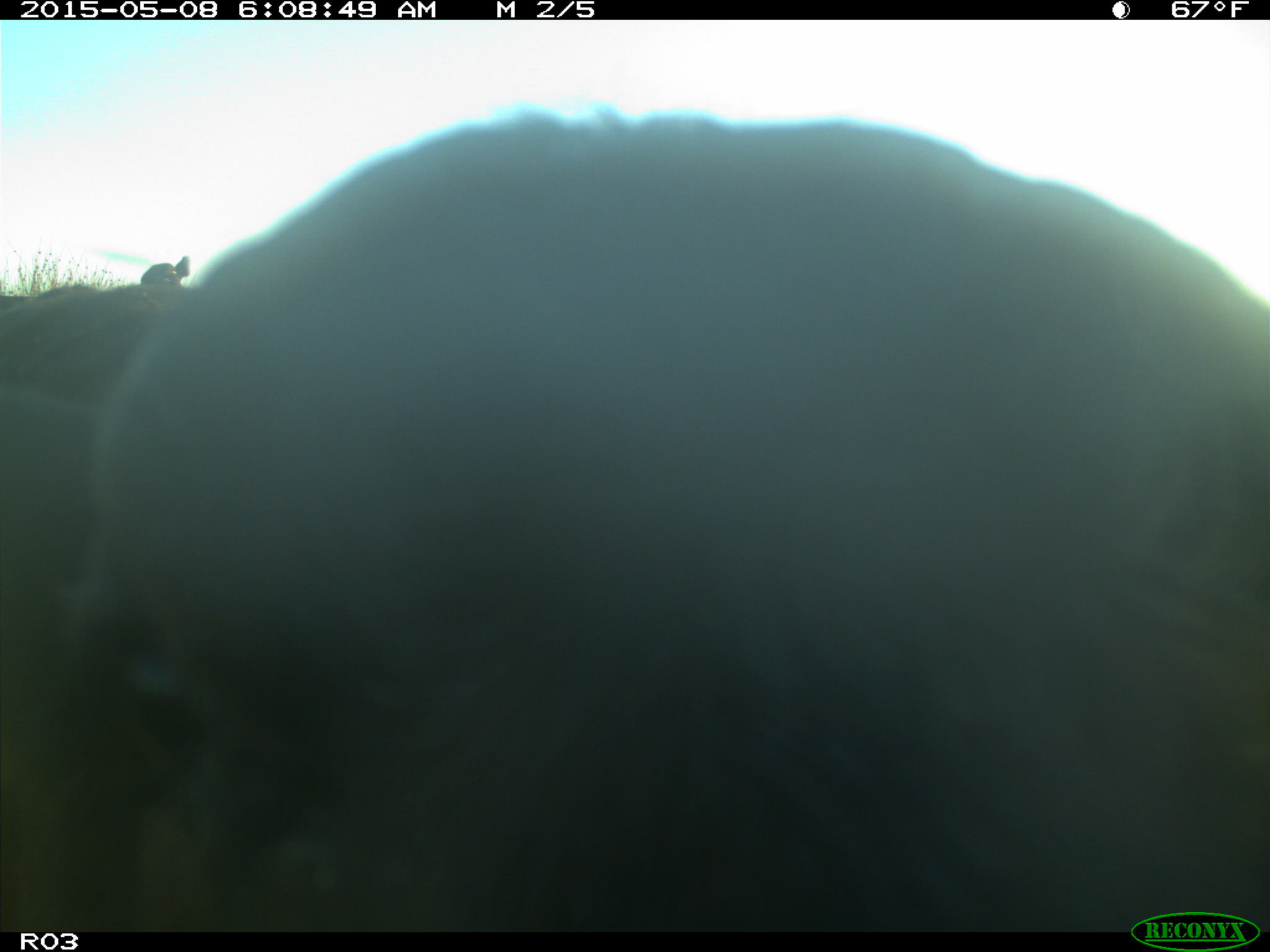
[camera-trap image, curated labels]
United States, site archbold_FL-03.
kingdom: Animalia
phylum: Chordata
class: Mammalia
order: Artiodactyla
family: Bovidae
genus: Bos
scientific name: Bos taurus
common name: domestic cow